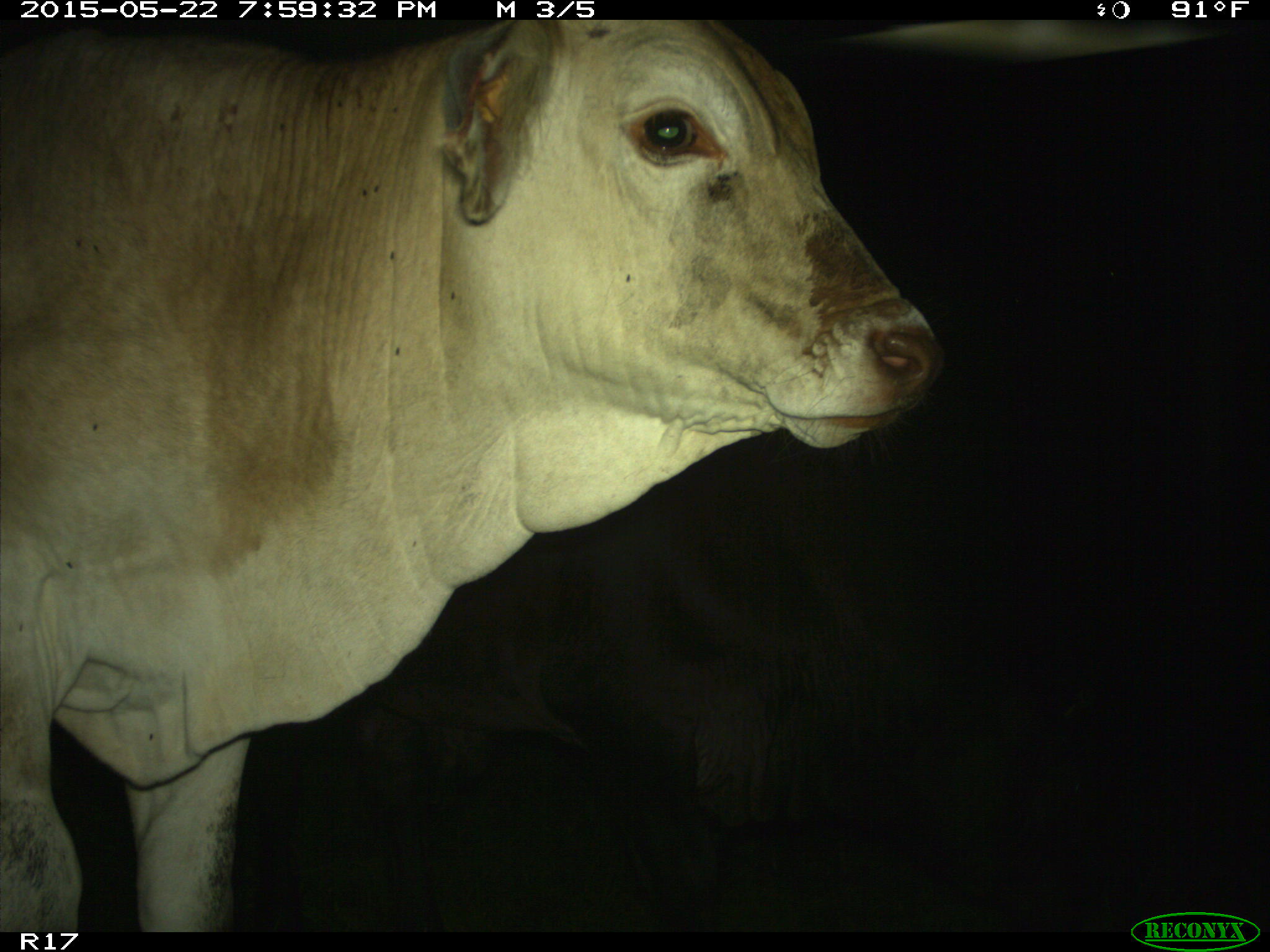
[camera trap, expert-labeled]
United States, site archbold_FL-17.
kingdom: Animalia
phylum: Chordata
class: Mammalia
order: Artiodactyla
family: Bovidae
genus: Bos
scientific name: Bos taurus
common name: domestic cow